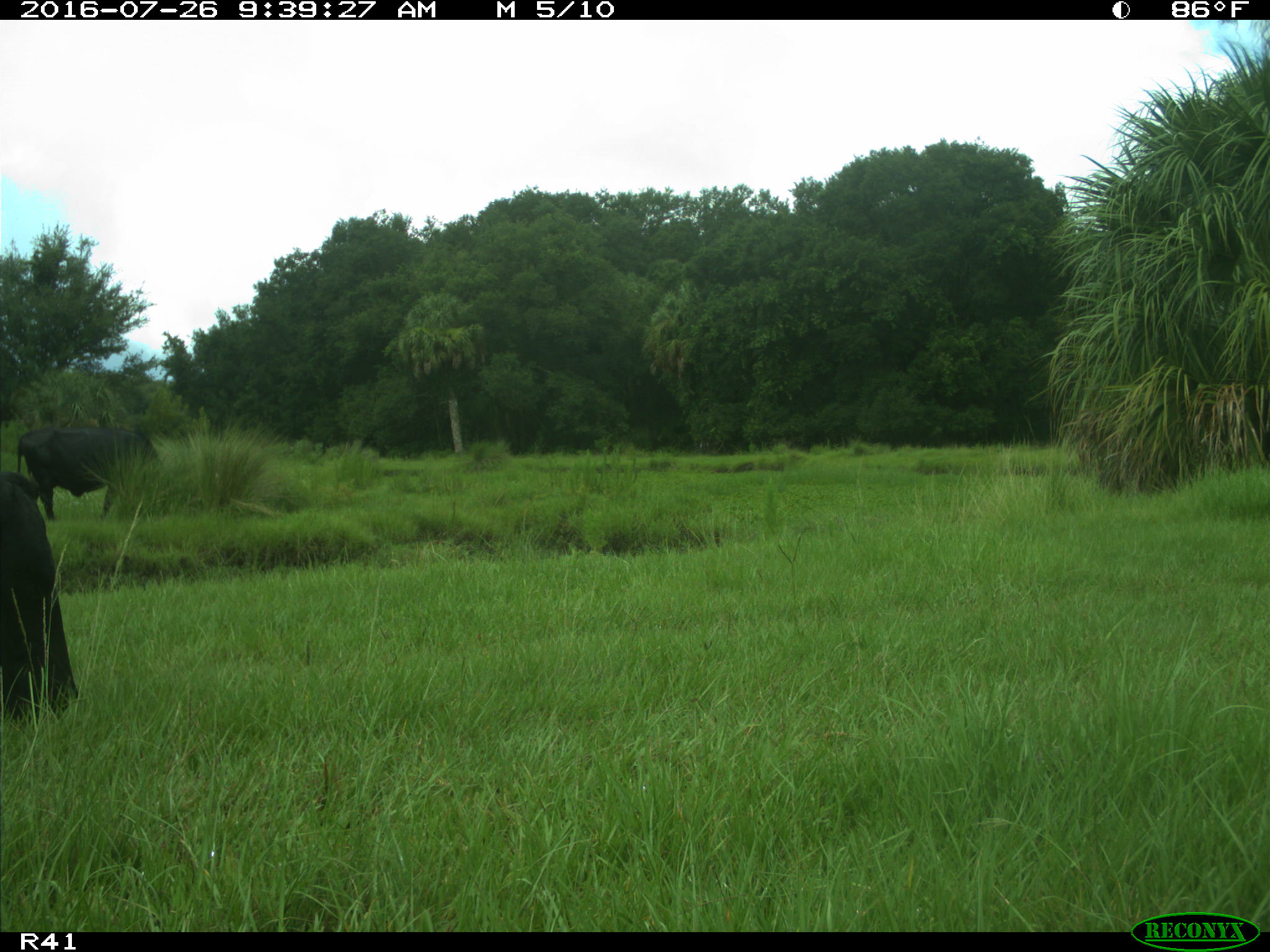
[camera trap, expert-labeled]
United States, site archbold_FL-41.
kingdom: Animalia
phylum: Chordata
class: Mammalia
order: Artiodactyla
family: Bovidae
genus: Bos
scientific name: Bos taurus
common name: domestic cow